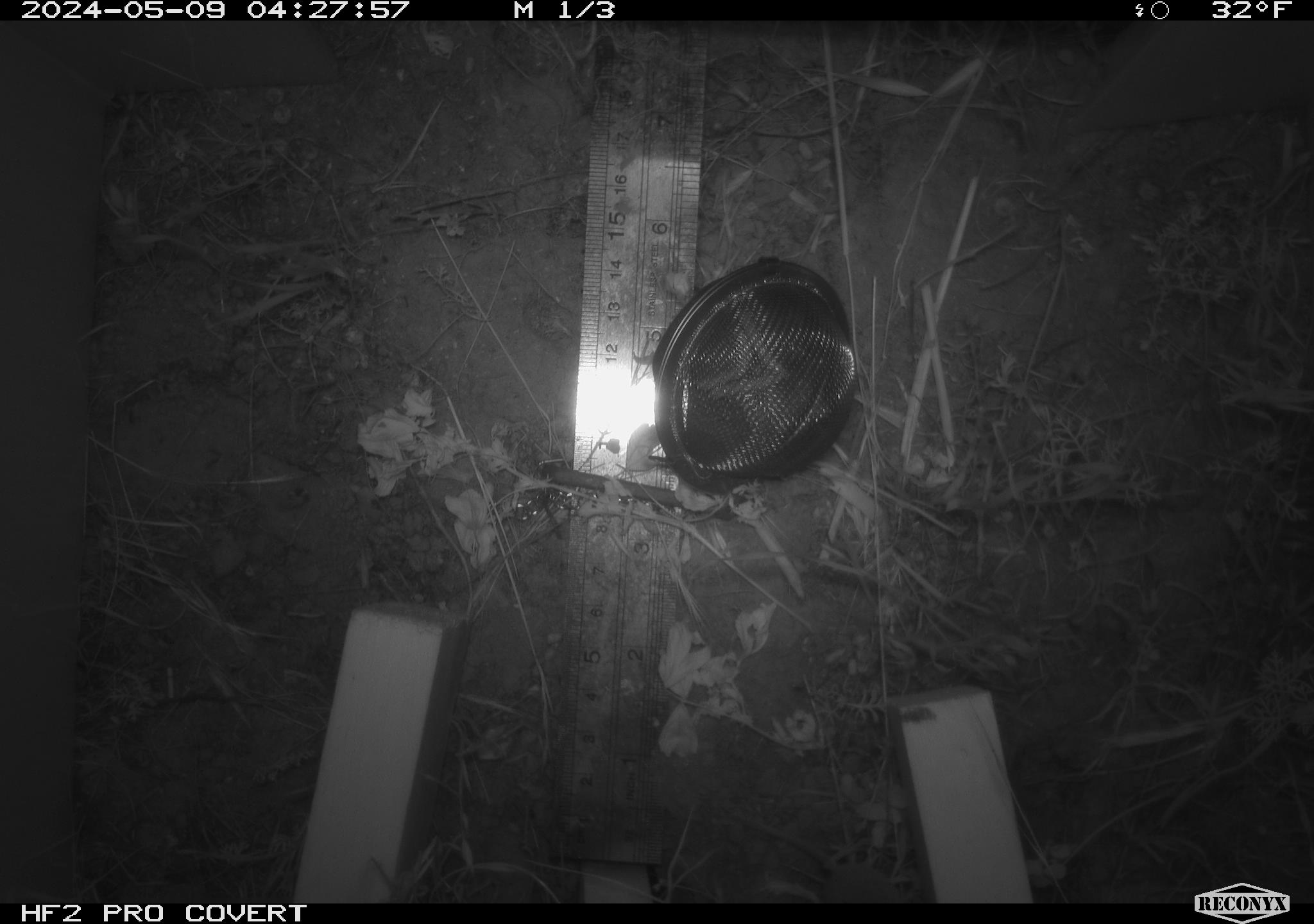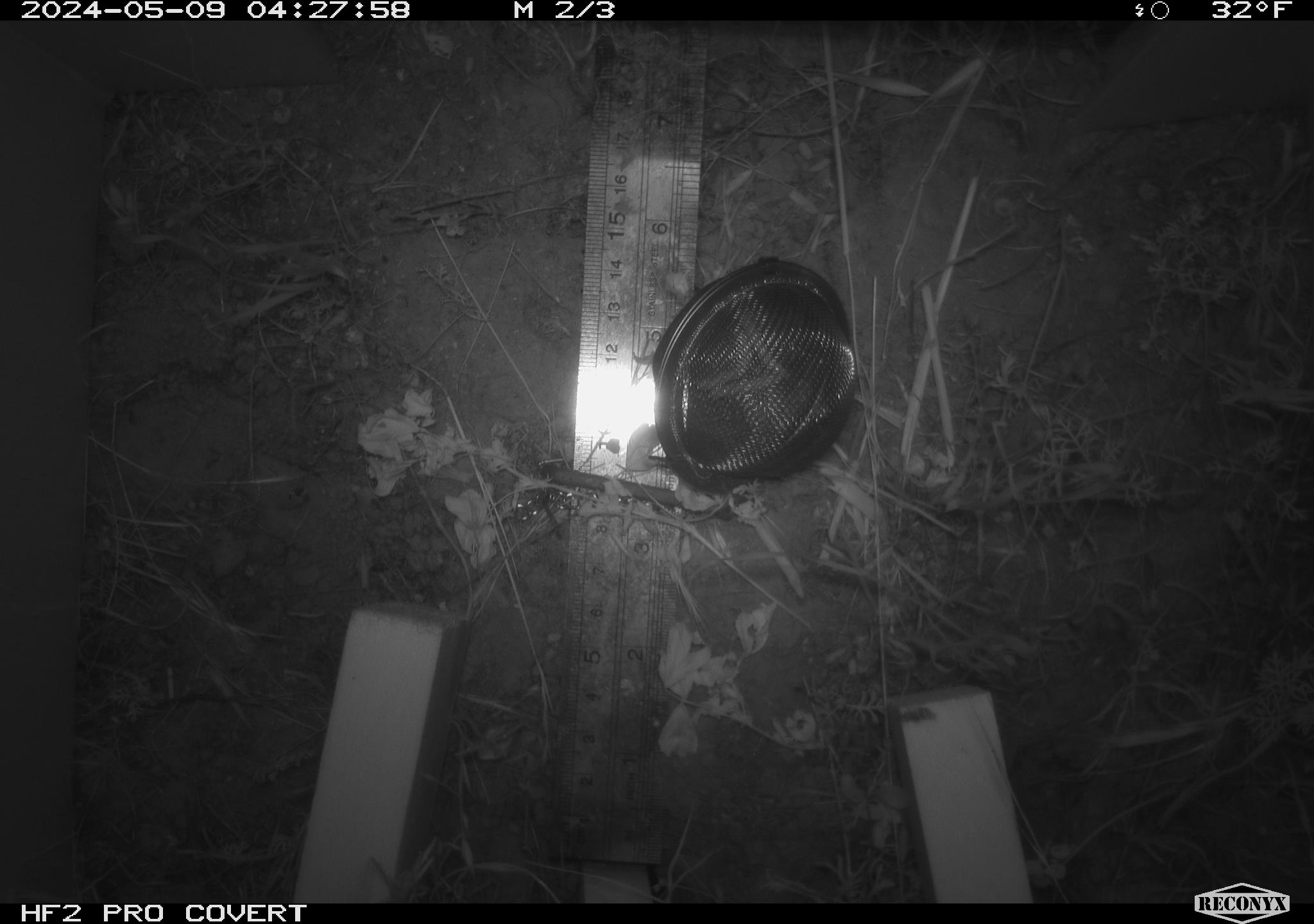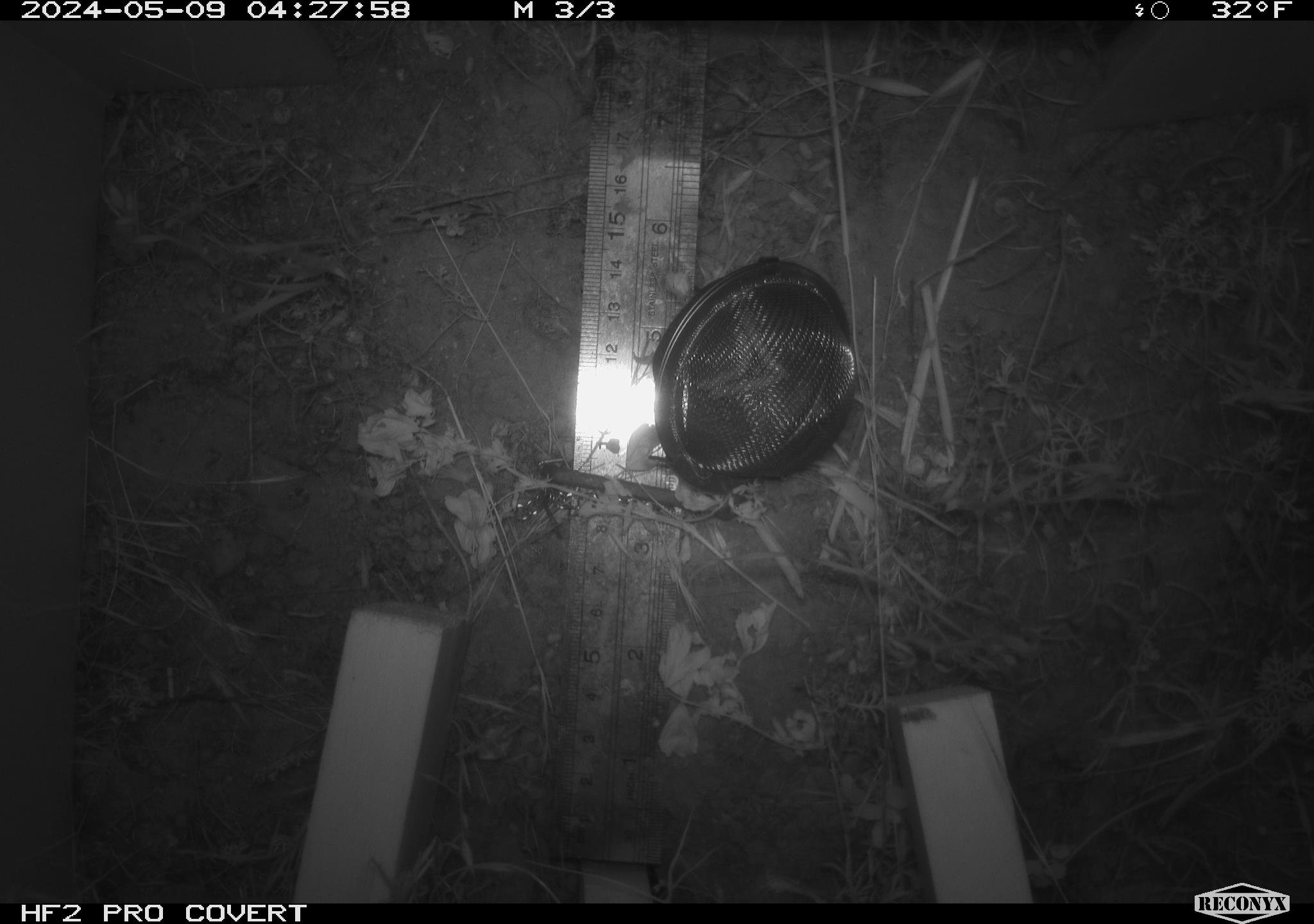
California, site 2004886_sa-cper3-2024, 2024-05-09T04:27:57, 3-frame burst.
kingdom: Animalia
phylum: Chordata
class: Mammalia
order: Rodentia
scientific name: Rodentia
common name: rodent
Rodent (Rodentia).